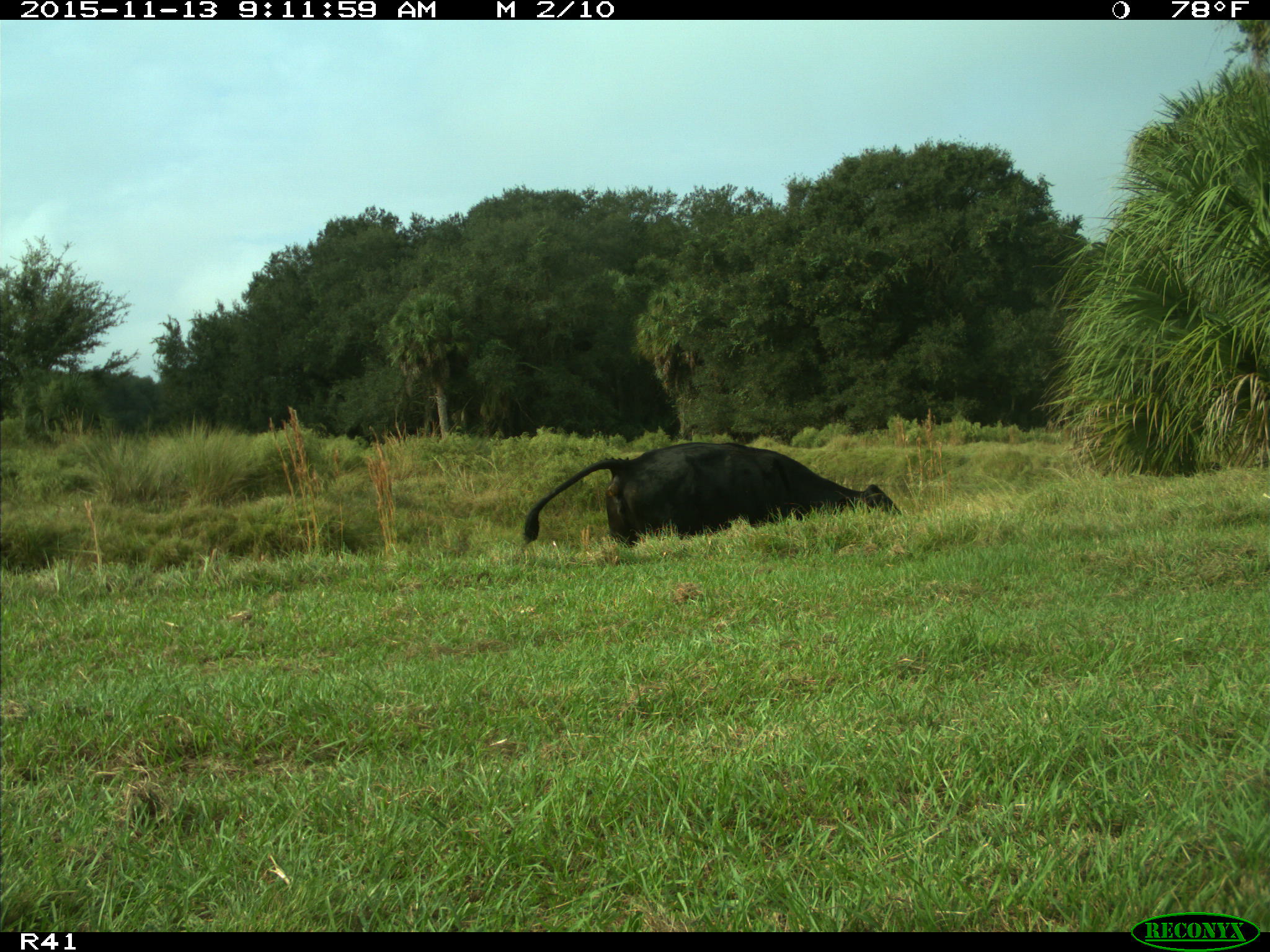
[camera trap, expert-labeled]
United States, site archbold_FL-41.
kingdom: Animalia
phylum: Chordata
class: Mammalia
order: Artiodactyla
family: Bovidae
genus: Bos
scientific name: Bos taurus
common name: domestic cow